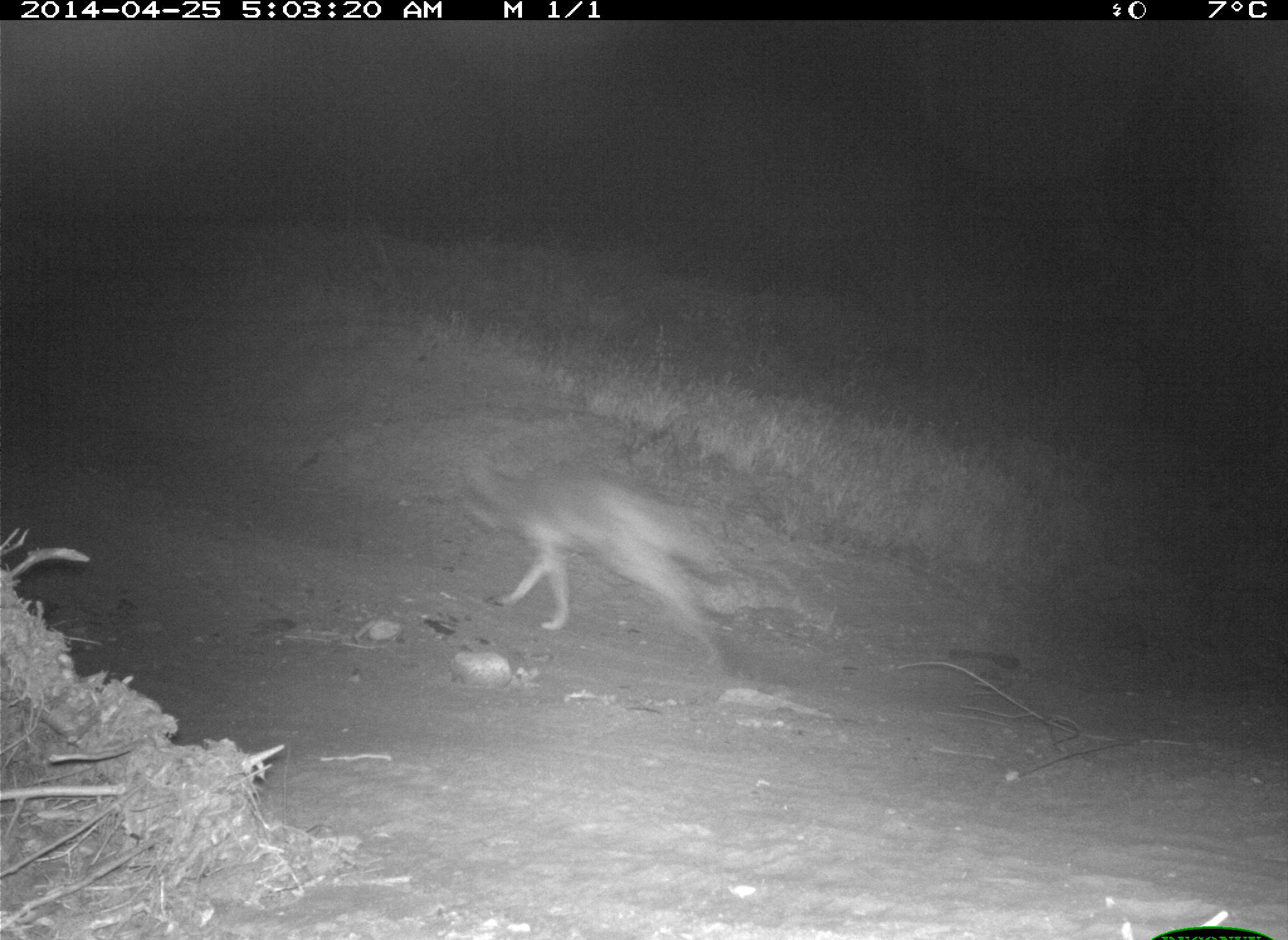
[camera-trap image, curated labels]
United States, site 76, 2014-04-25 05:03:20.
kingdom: Animalia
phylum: Chordata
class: Mammalia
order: Carnivora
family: Canidae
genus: Canis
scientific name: Canis latrans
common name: coyote